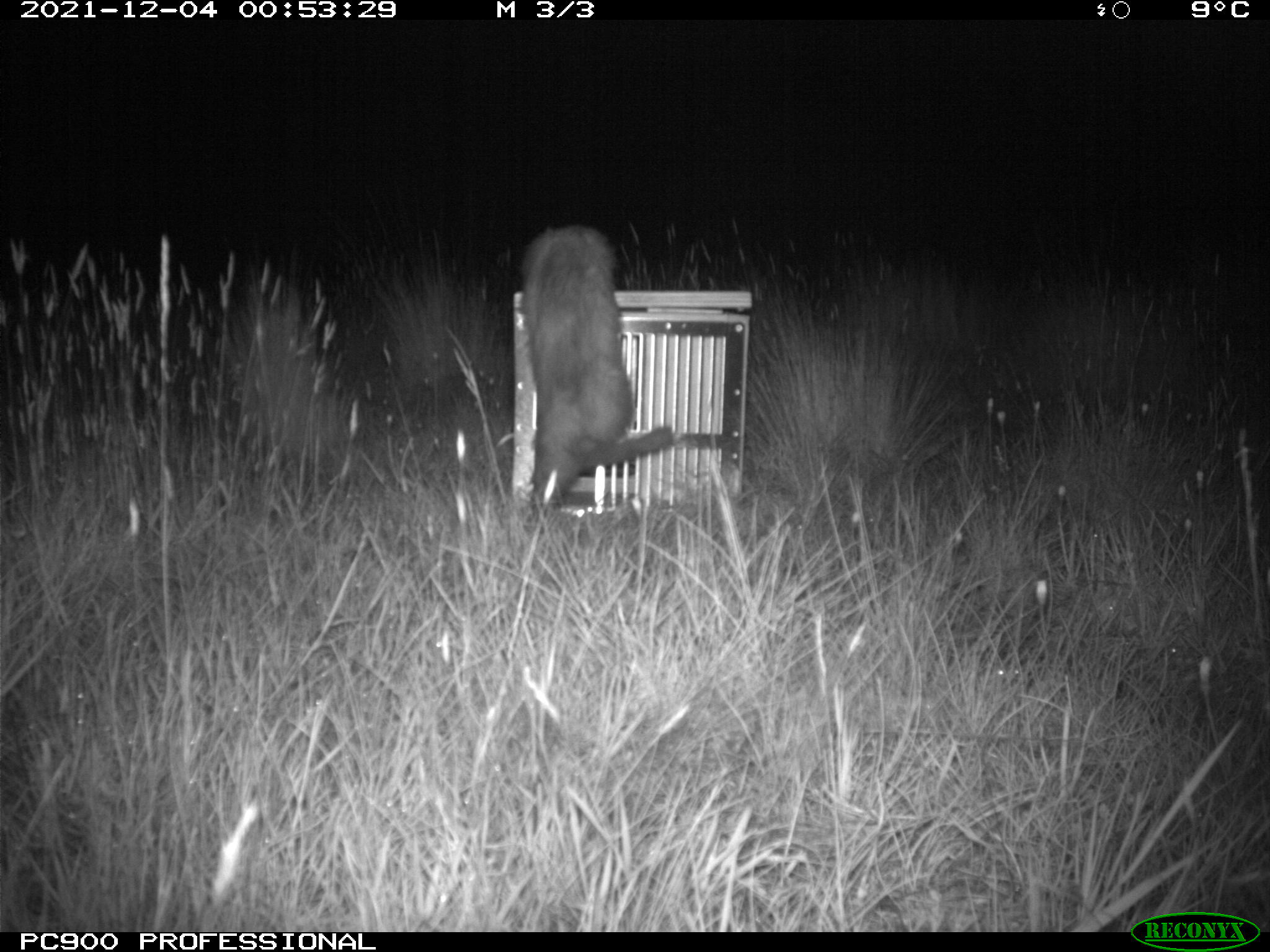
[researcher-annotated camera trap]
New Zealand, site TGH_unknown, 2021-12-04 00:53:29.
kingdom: Animalia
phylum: Chordata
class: Mammalia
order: Carnivora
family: Mustelidae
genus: Mustela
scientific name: Mustela furo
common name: ferret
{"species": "ferret (Mustela furo)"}